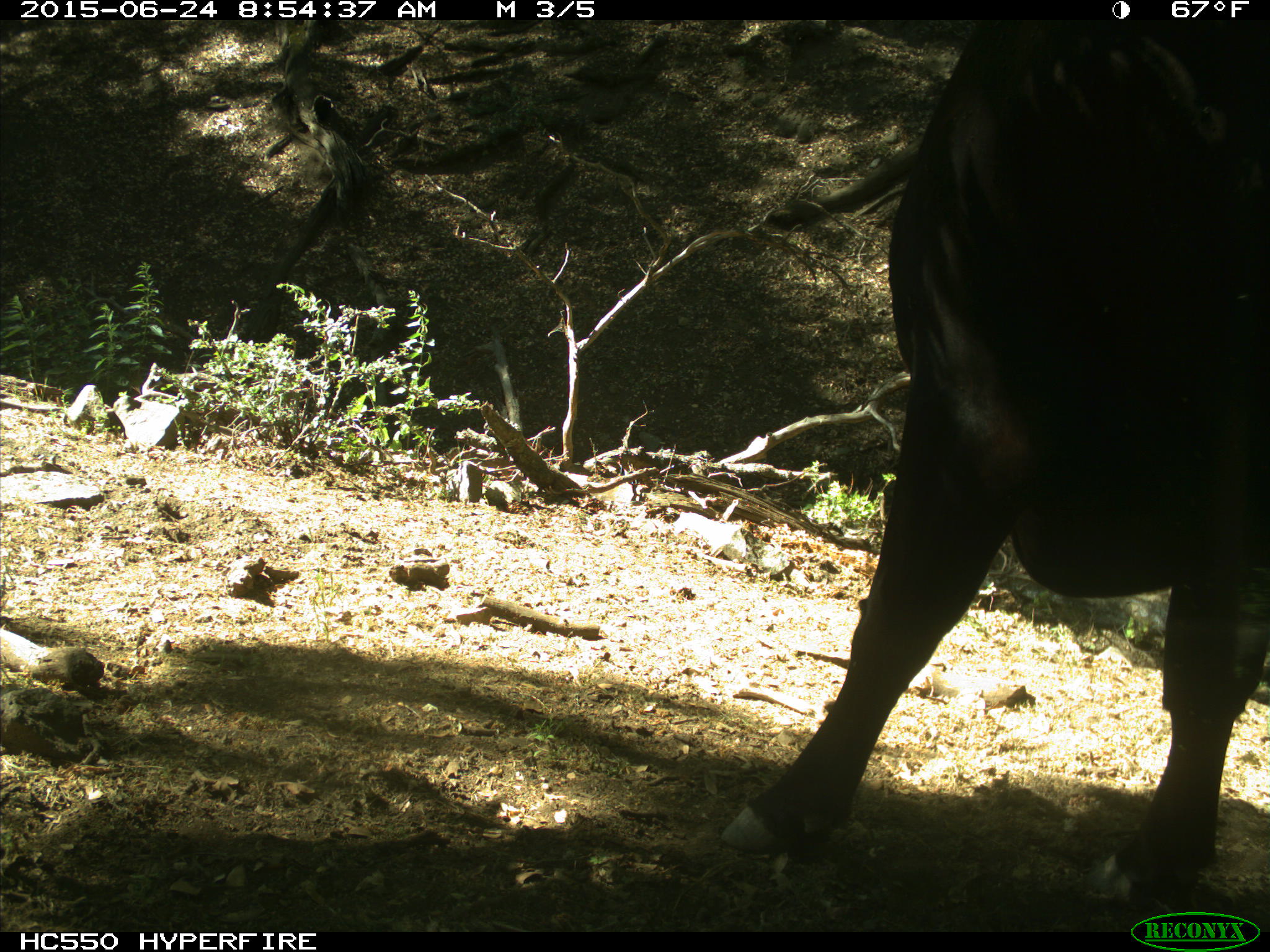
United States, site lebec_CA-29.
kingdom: Animalia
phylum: Chordata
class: Mammalia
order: Artiodactyla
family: Bovidae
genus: Bos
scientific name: Bos taurus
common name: domestic cow